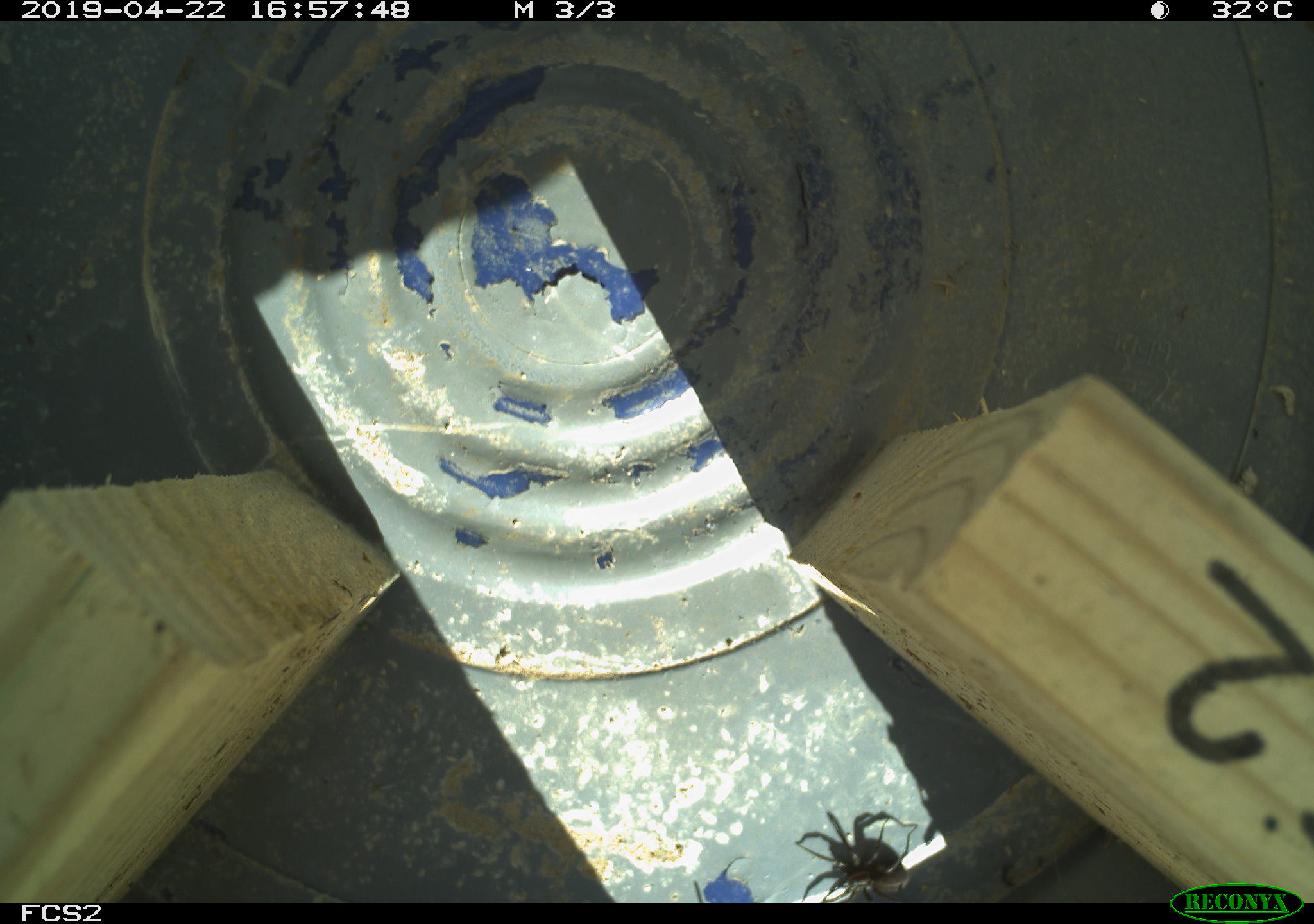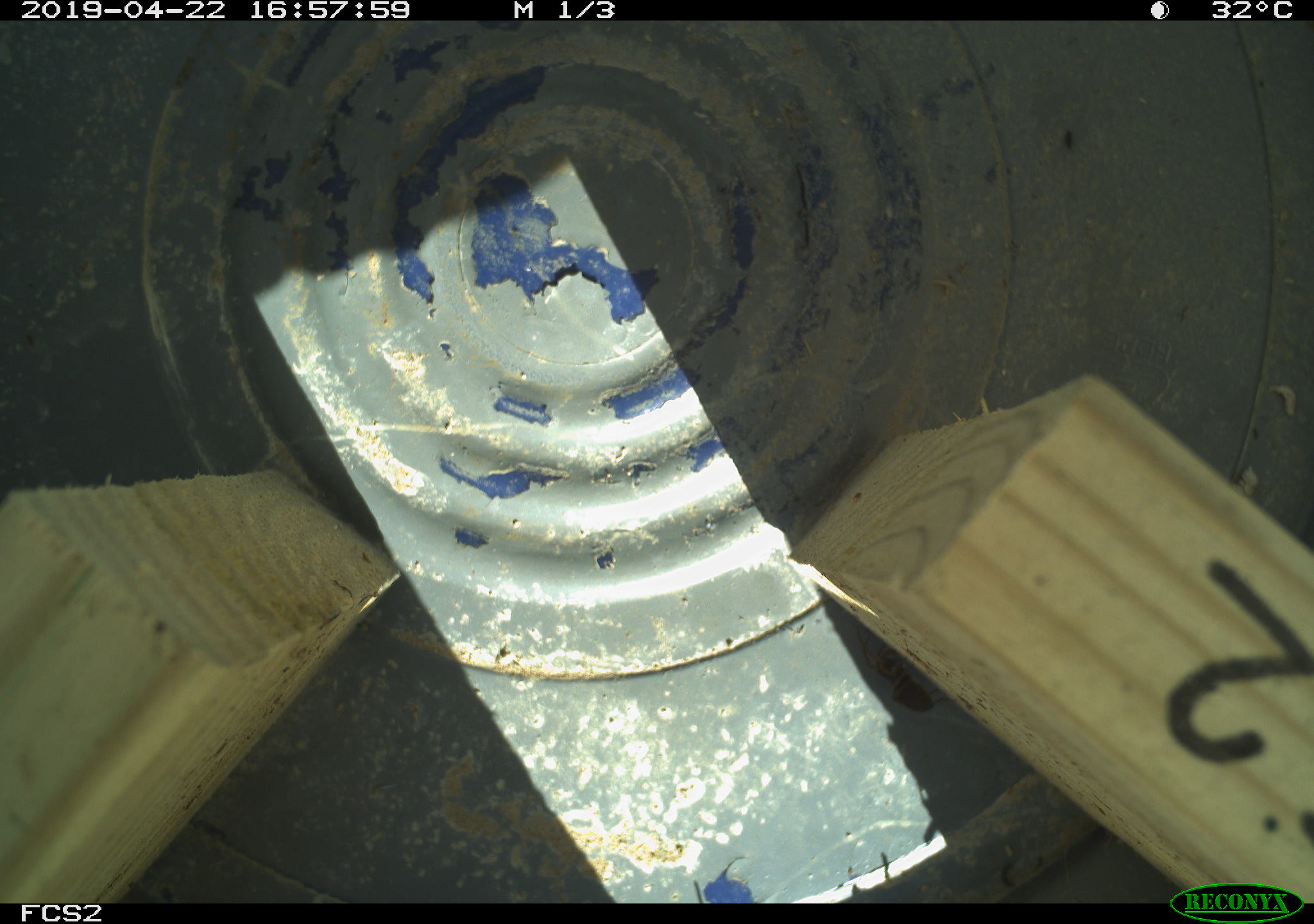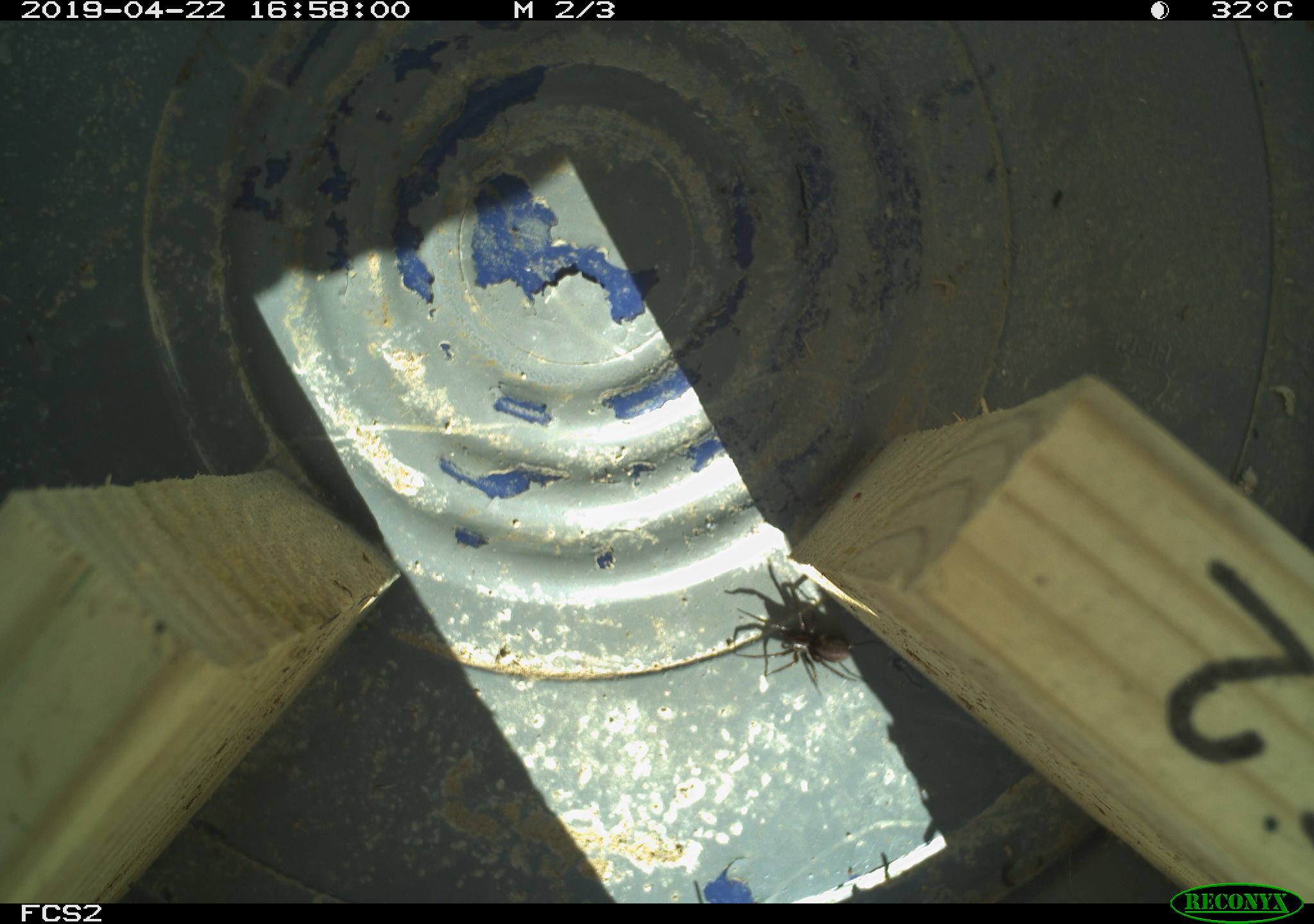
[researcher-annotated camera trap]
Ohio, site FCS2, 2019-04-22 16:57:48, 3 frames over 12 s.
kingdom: Animalia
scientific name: Animalia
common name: animal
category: invertebrate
Invertebrate (animal) (Animalia).